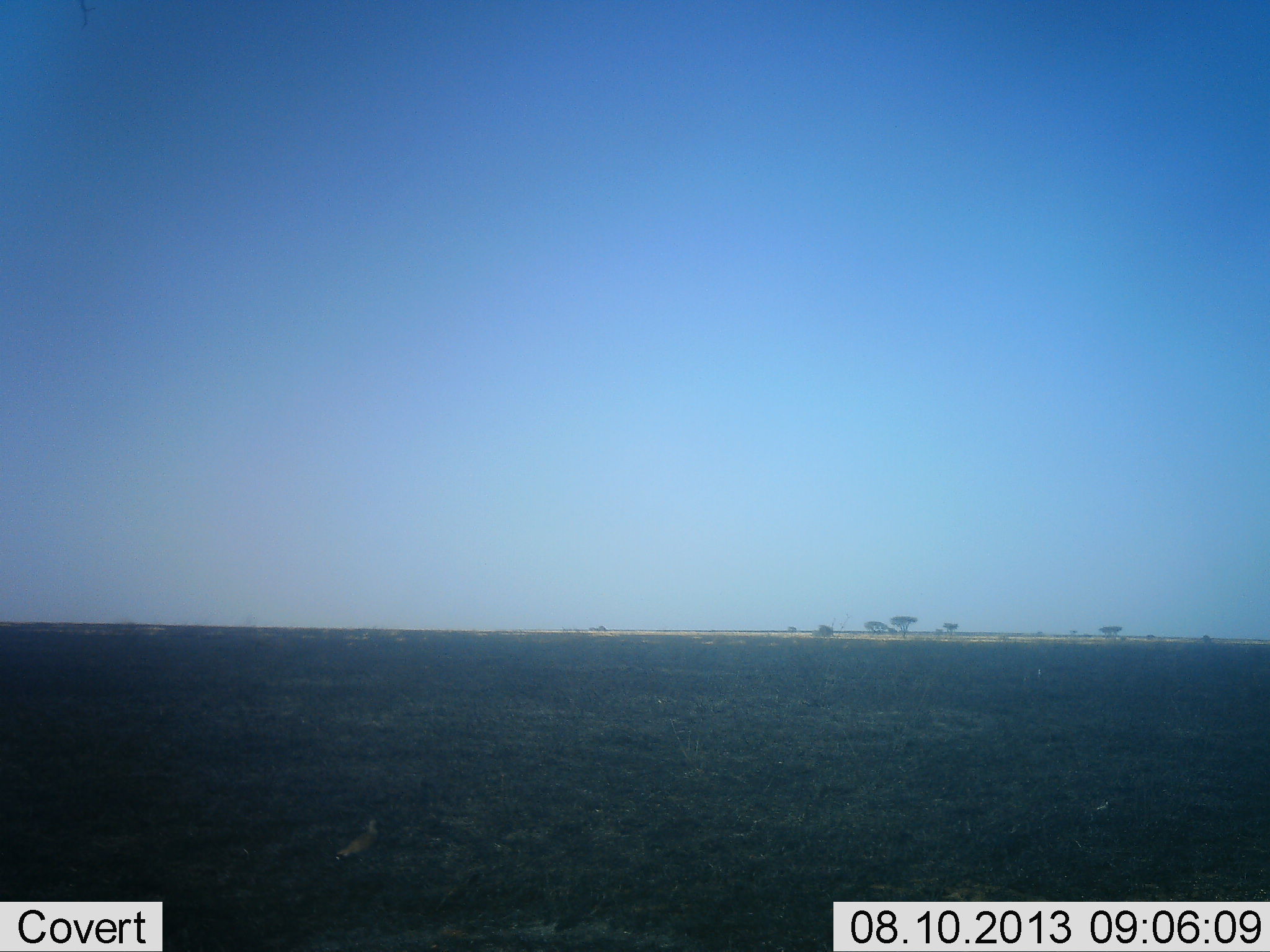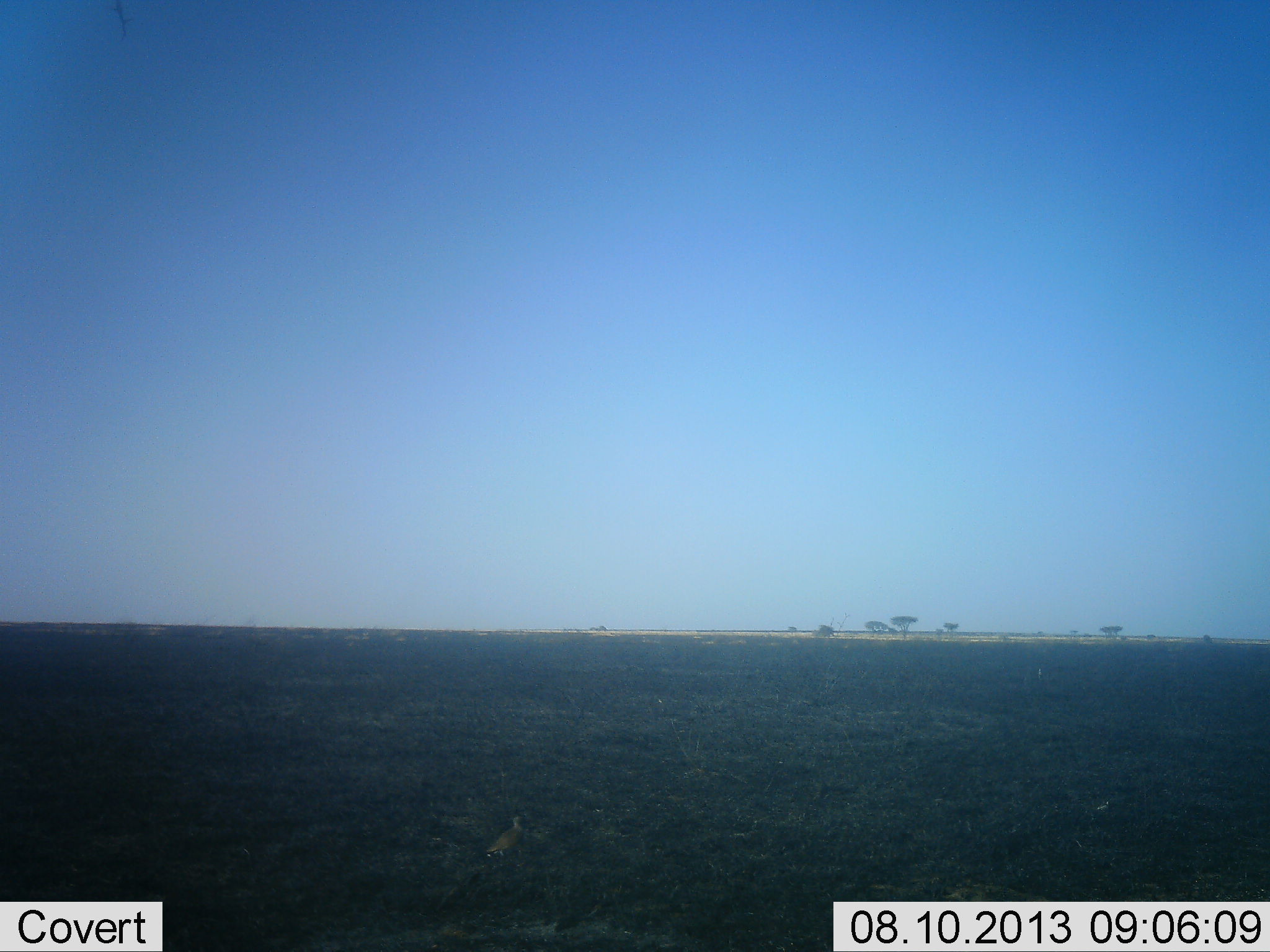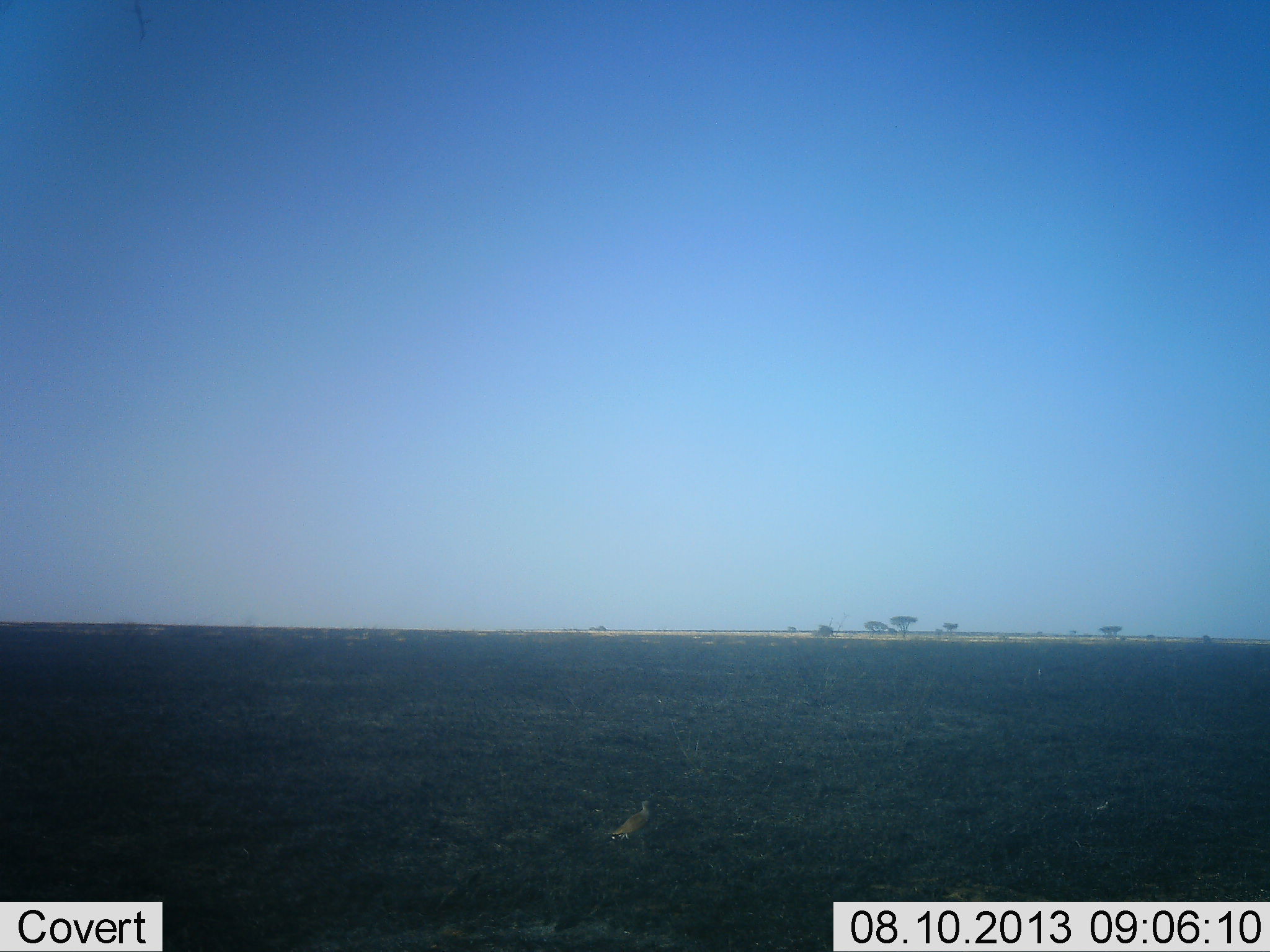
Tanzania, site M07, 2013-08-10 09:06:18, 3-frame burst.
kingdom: Animalia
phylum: Chordata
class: Aves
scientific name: Aves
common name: bird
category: otherbird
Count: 1.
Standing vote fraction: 0%.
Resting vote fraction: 0%.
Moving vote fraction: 100%.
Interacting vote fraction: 0%.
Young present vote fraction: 0%.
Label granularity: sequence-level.